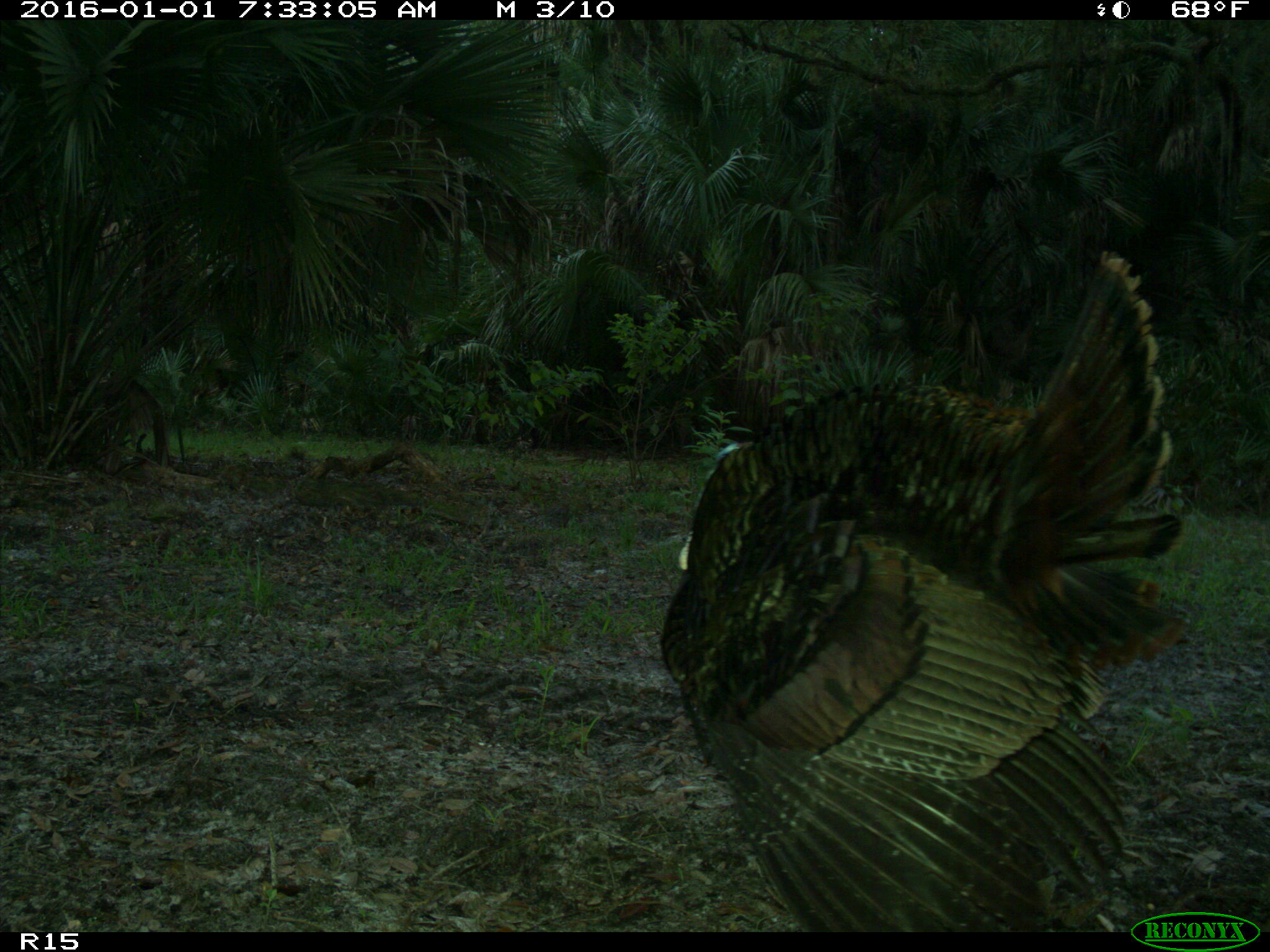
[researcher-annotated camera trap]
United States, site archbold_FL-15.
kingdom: Animalia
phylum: Chordata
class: Aves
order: Galliformes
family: Phasianidae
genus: Meleagris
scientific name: Meleagris gallopavo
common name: wild turkey